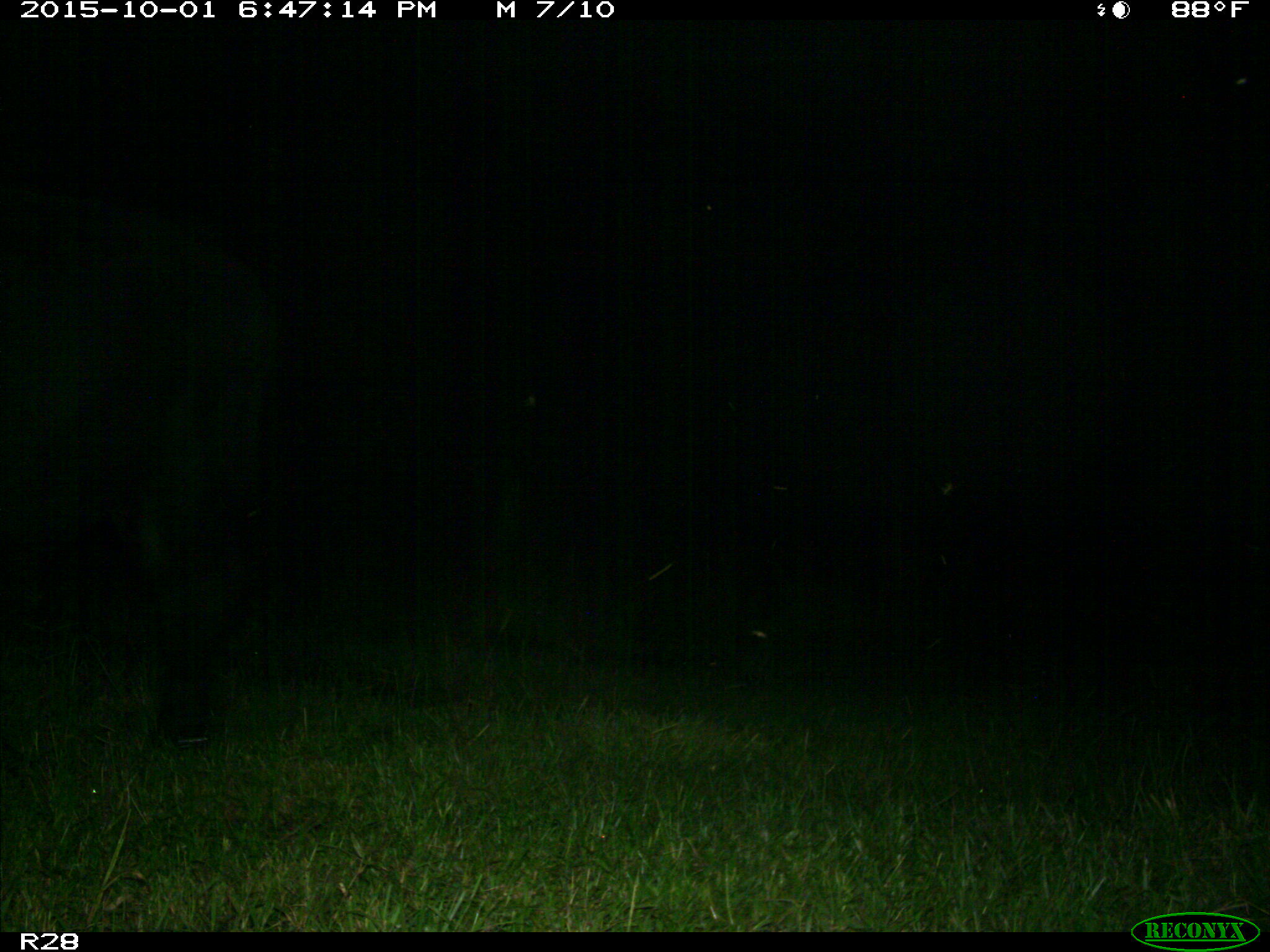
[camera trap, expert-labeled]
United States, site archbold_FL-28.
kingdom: Animalia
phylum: Chordata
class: Mammalia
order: Artiodactyla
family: Bovidae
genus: Bos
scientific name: Bos taurus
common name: domestic cow